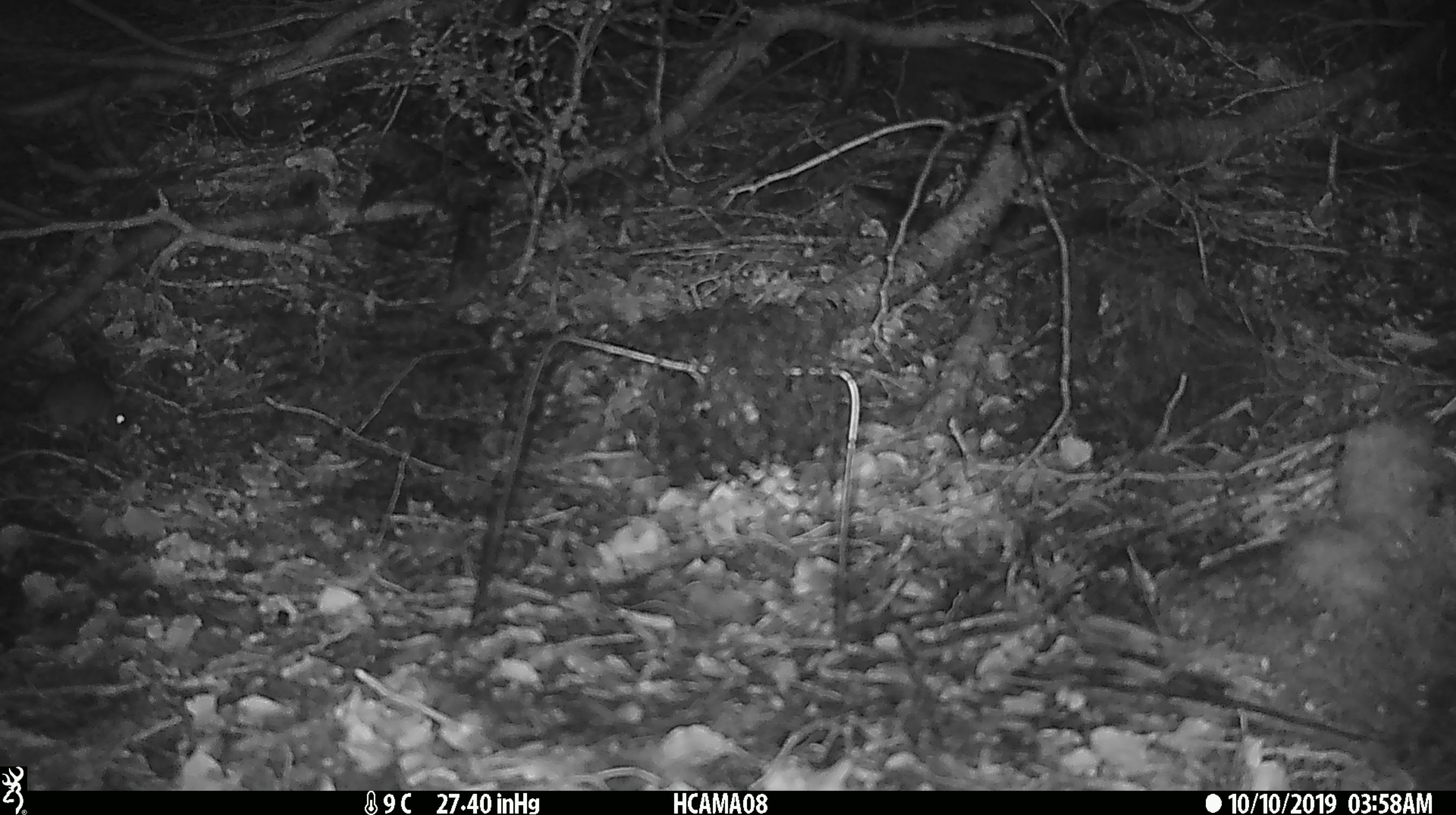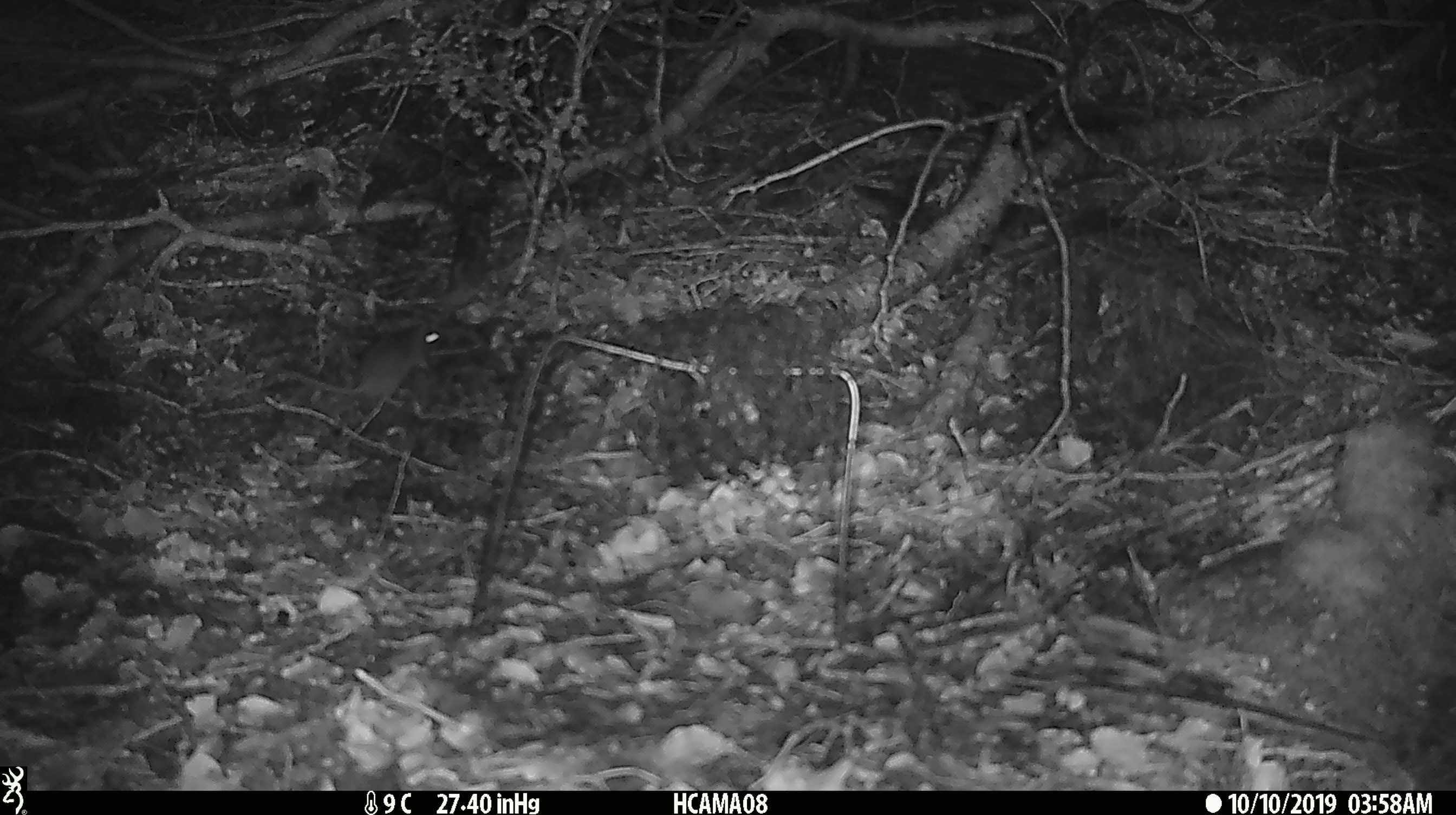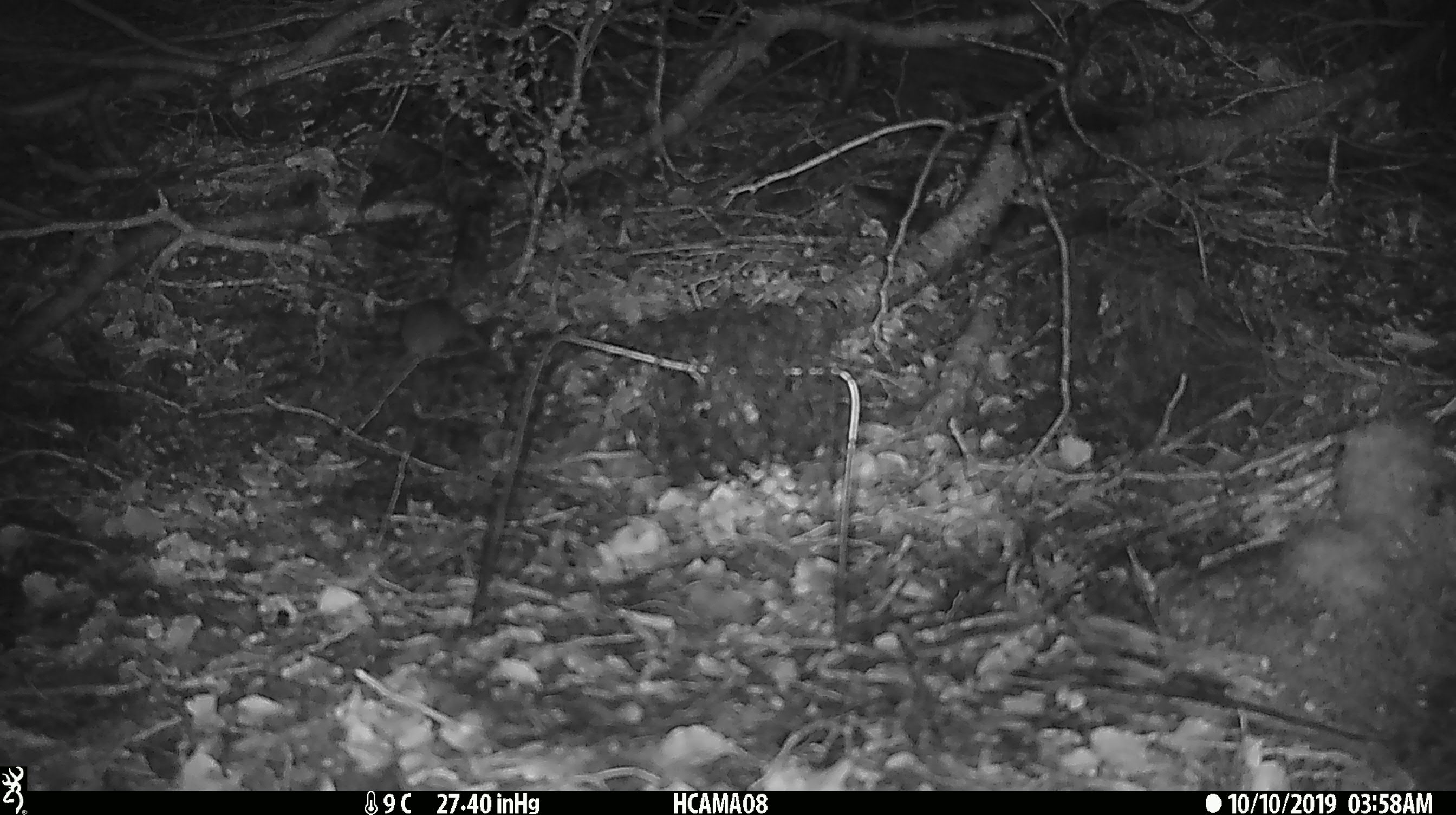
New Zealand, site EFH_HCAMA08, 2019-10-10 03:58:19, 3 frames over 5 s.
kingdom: Animalia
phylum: Chordata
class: Mammalia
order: Rodentia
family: Muridae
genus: Mus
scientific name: Mus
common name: mouse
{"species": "mouse (Mus)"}